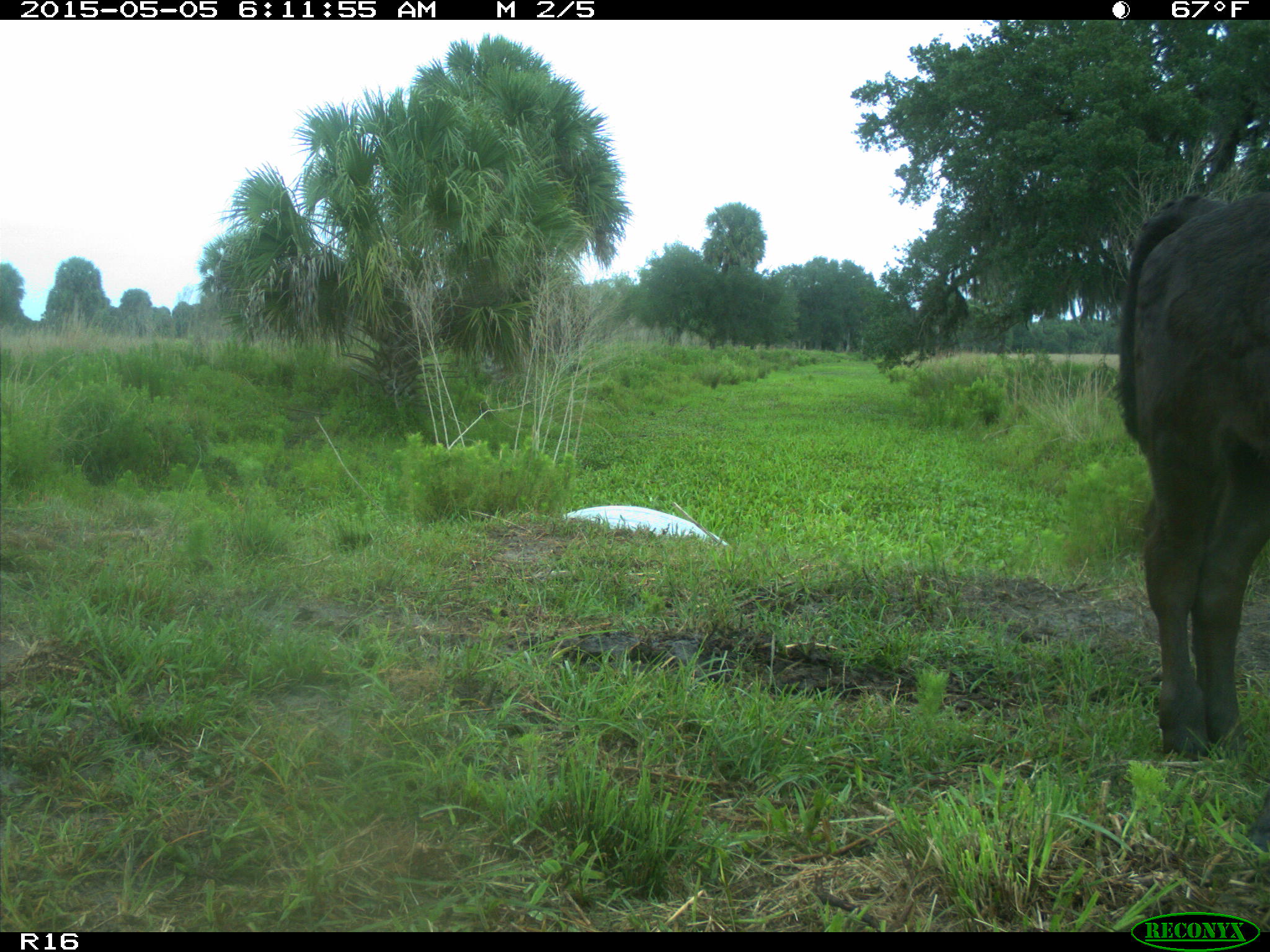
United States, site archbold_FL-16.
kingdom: Animalia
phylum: Chordata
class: Mammalia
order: Artiodactyla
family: Bovidae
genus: Bos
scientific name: Bos taurus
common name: domestic cow